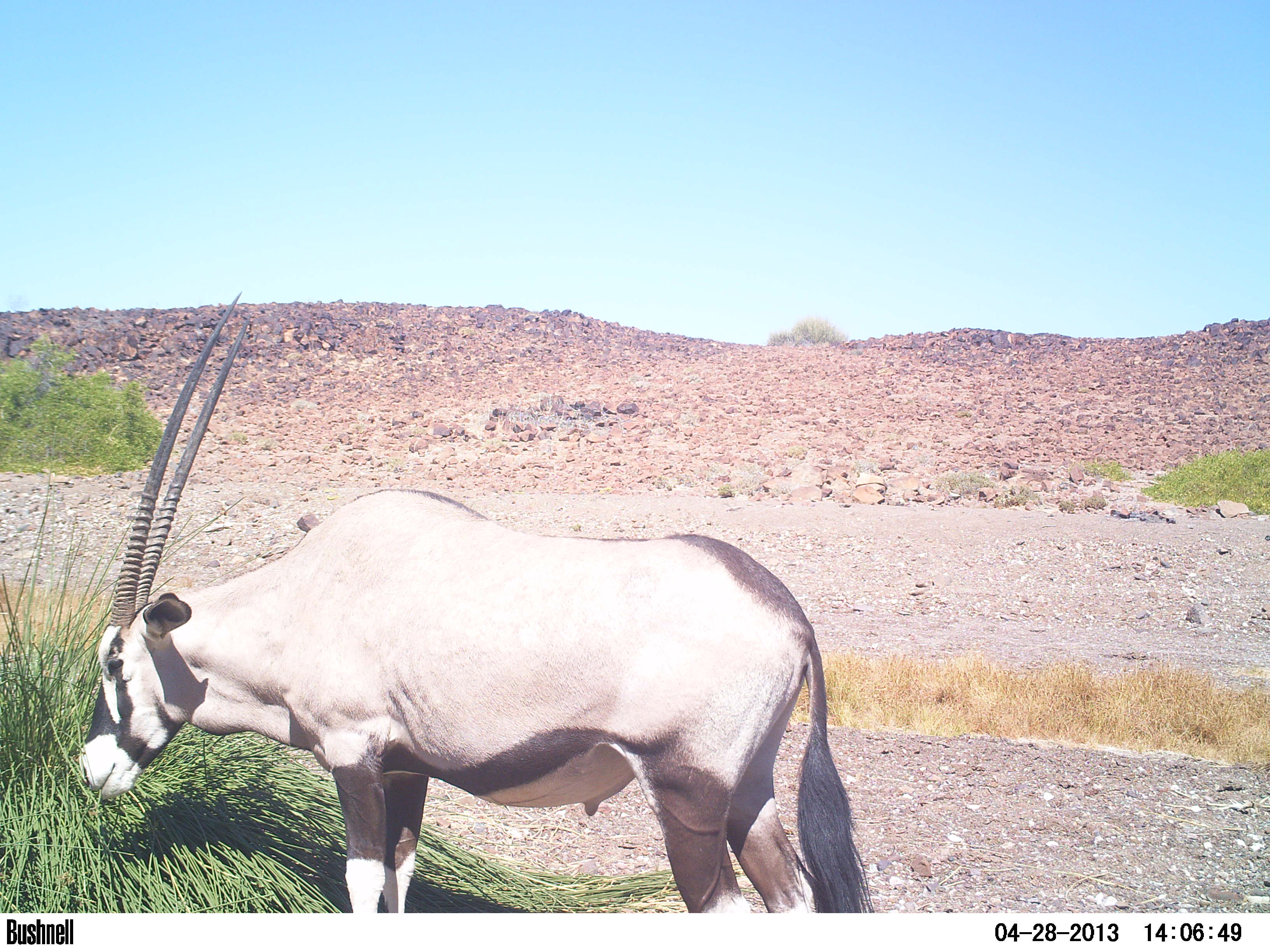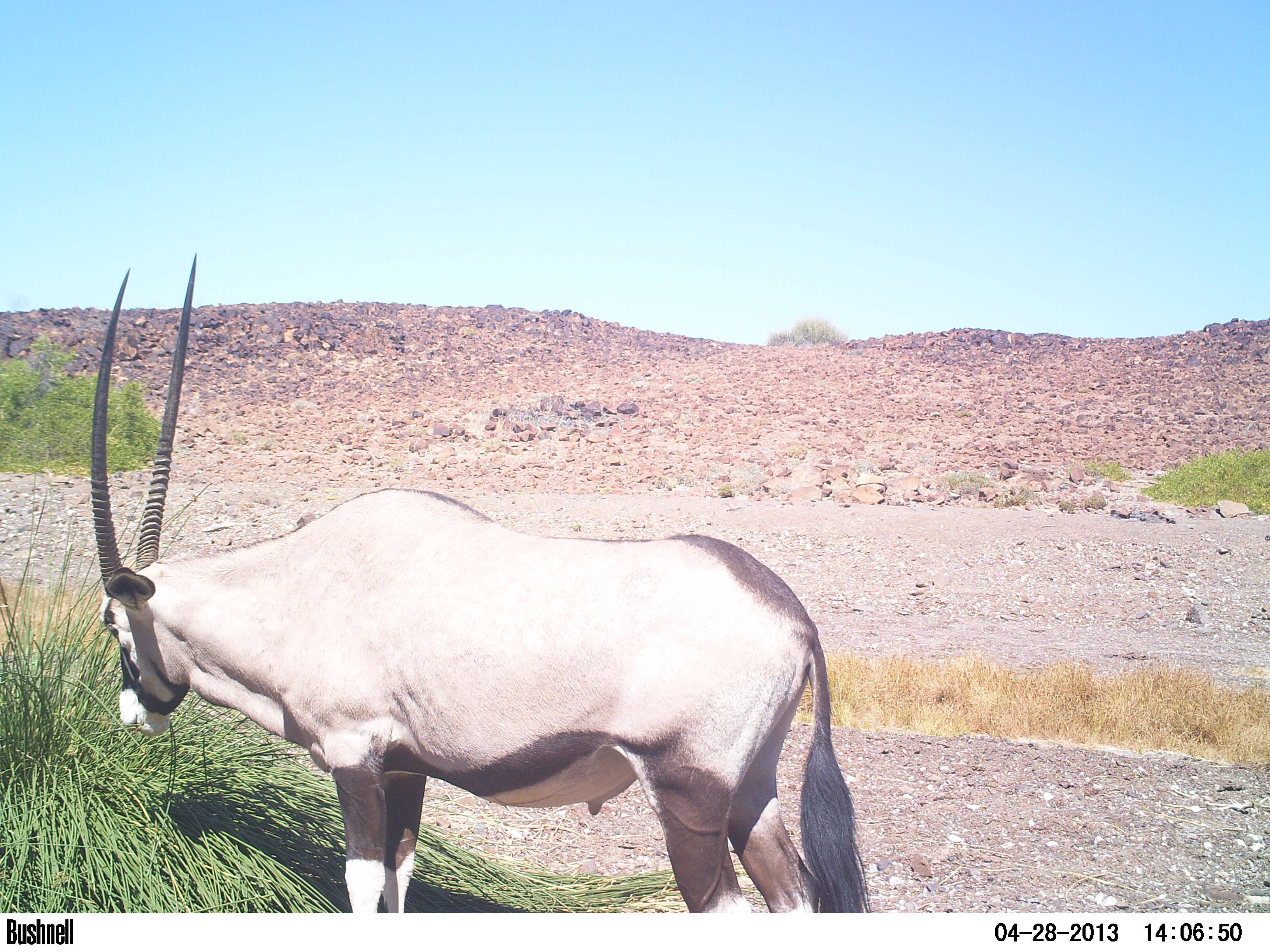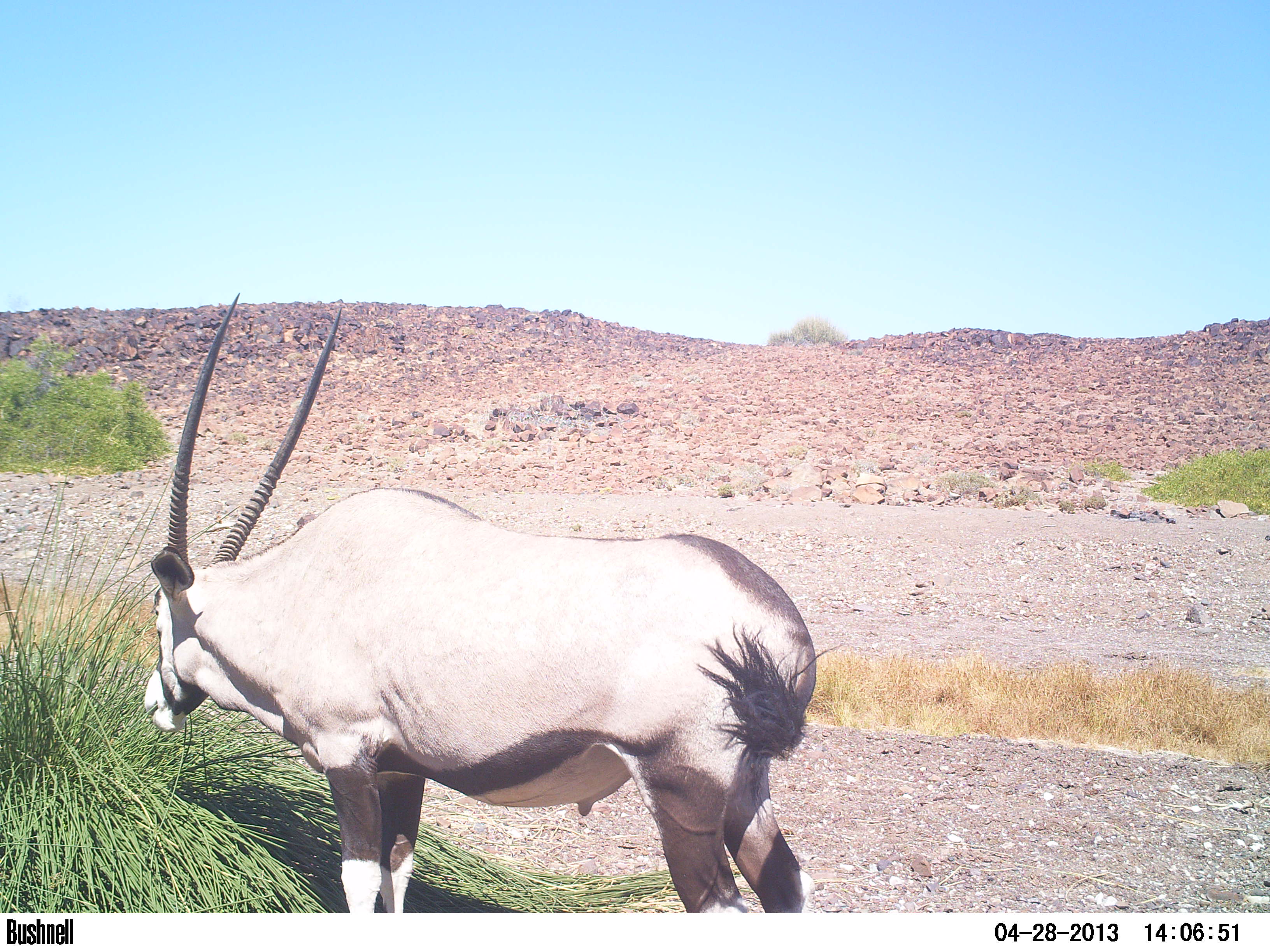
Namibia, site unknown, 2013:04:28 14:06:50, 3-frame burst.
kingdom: Animalia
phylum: Chordata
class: Mammalia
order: Artiodactyla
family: Bovidae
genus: Oryx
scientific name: Oryx gazella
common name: gemsbok